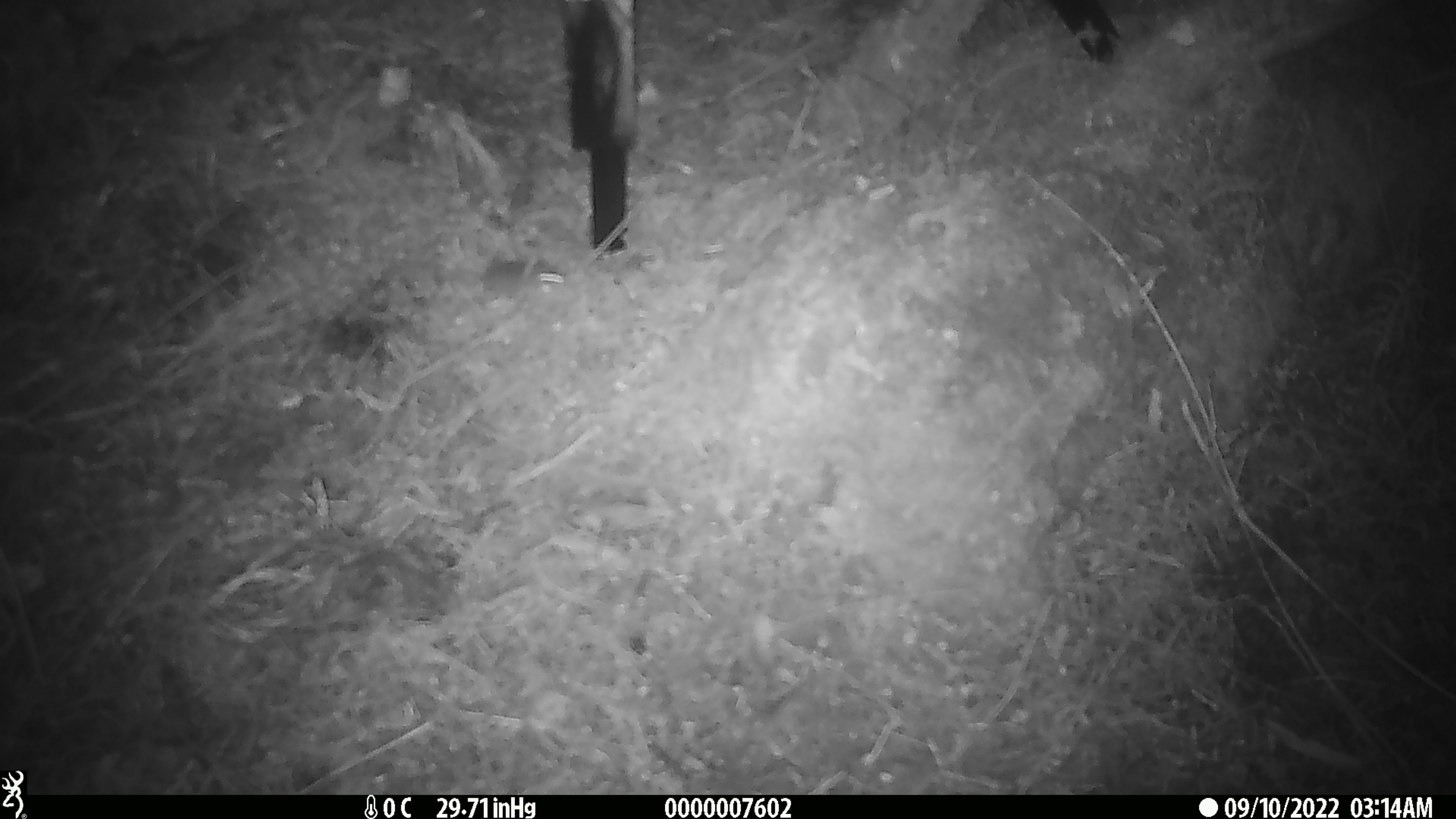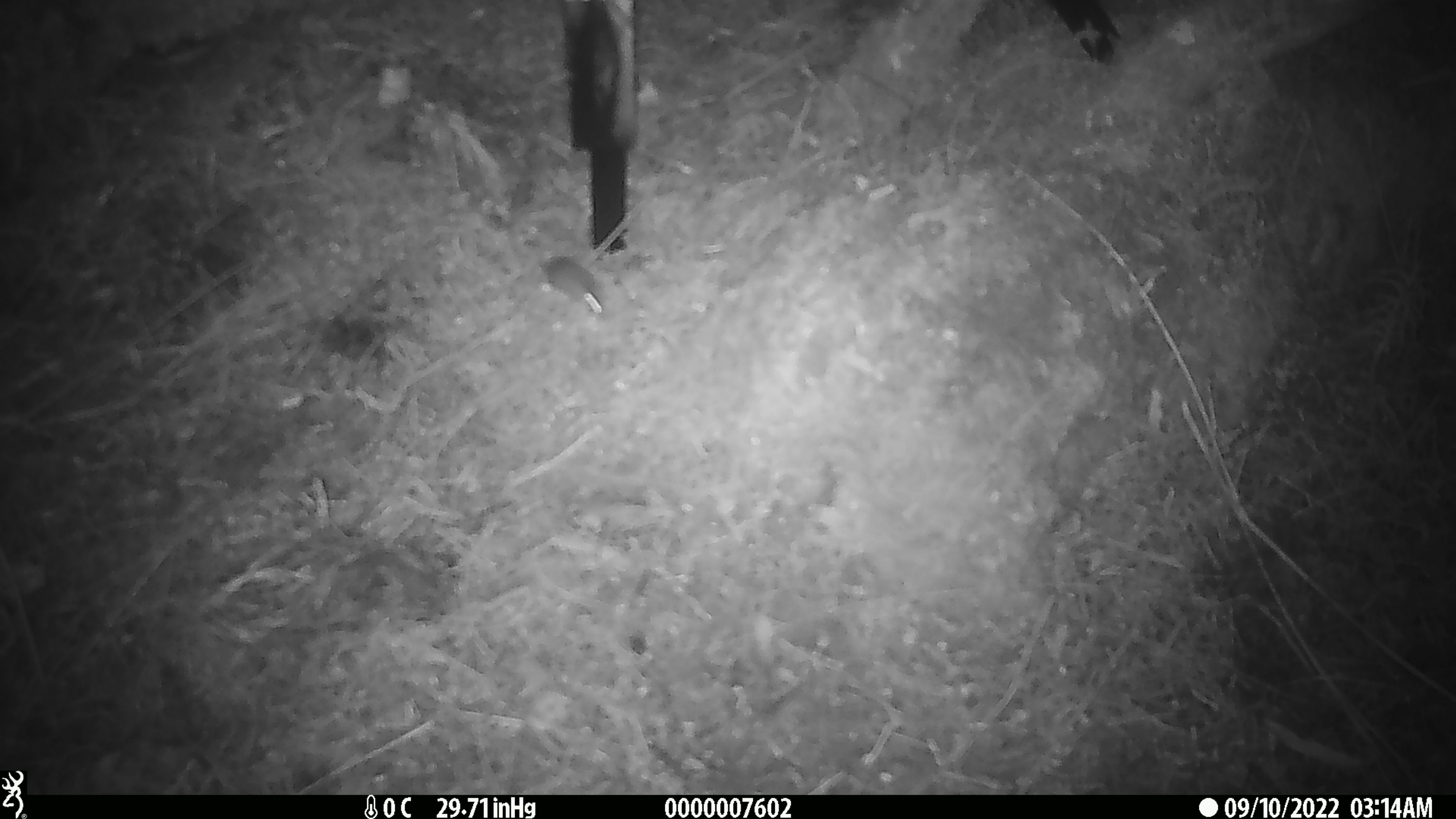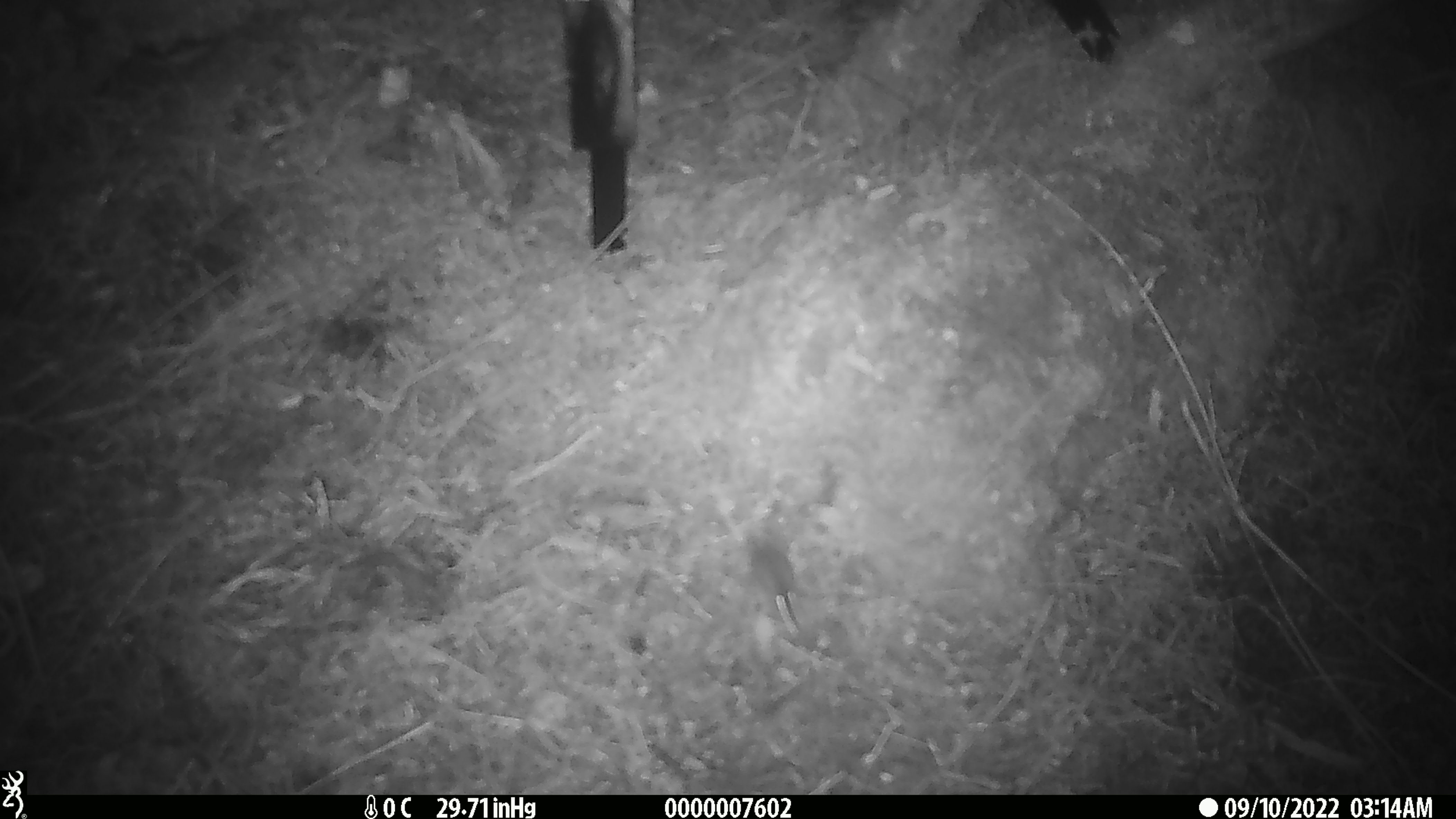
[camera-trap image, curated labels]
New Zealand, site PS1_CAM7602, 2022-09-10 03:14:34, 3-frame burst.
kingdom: Animalia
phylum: Chordata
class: Mammalia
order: Rodentia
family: Muridae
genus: Mus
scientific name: Mus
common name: mouse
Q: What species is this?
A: Mouse (Mus).